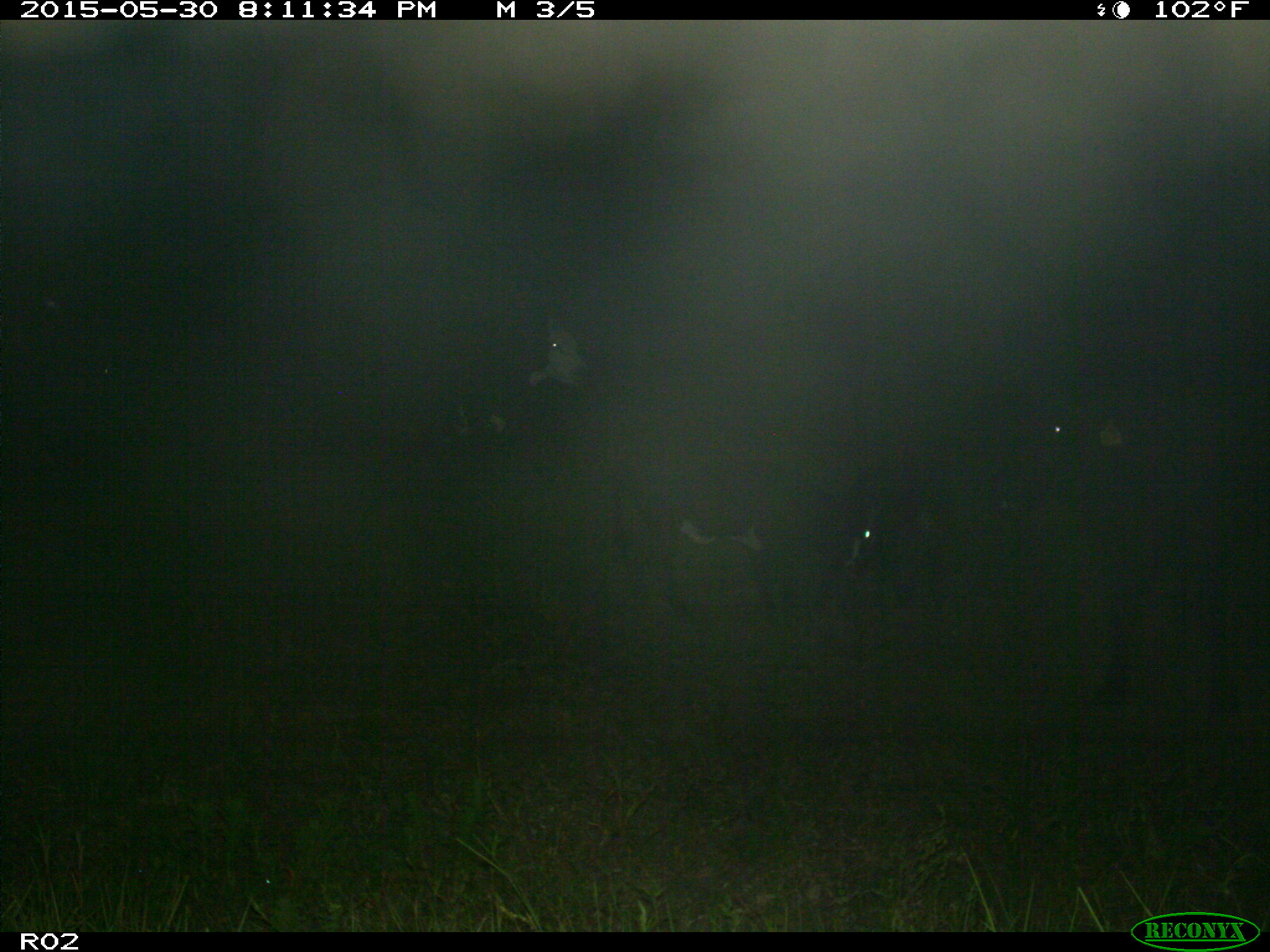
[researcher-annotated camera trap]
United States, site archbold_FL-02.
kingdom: Animalia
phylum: Chordata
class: Mammalia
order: Artiodactyla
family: Bovidae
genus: Bos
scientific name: Bos taurus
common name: domestic cow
Bos taurus (domestic cow).